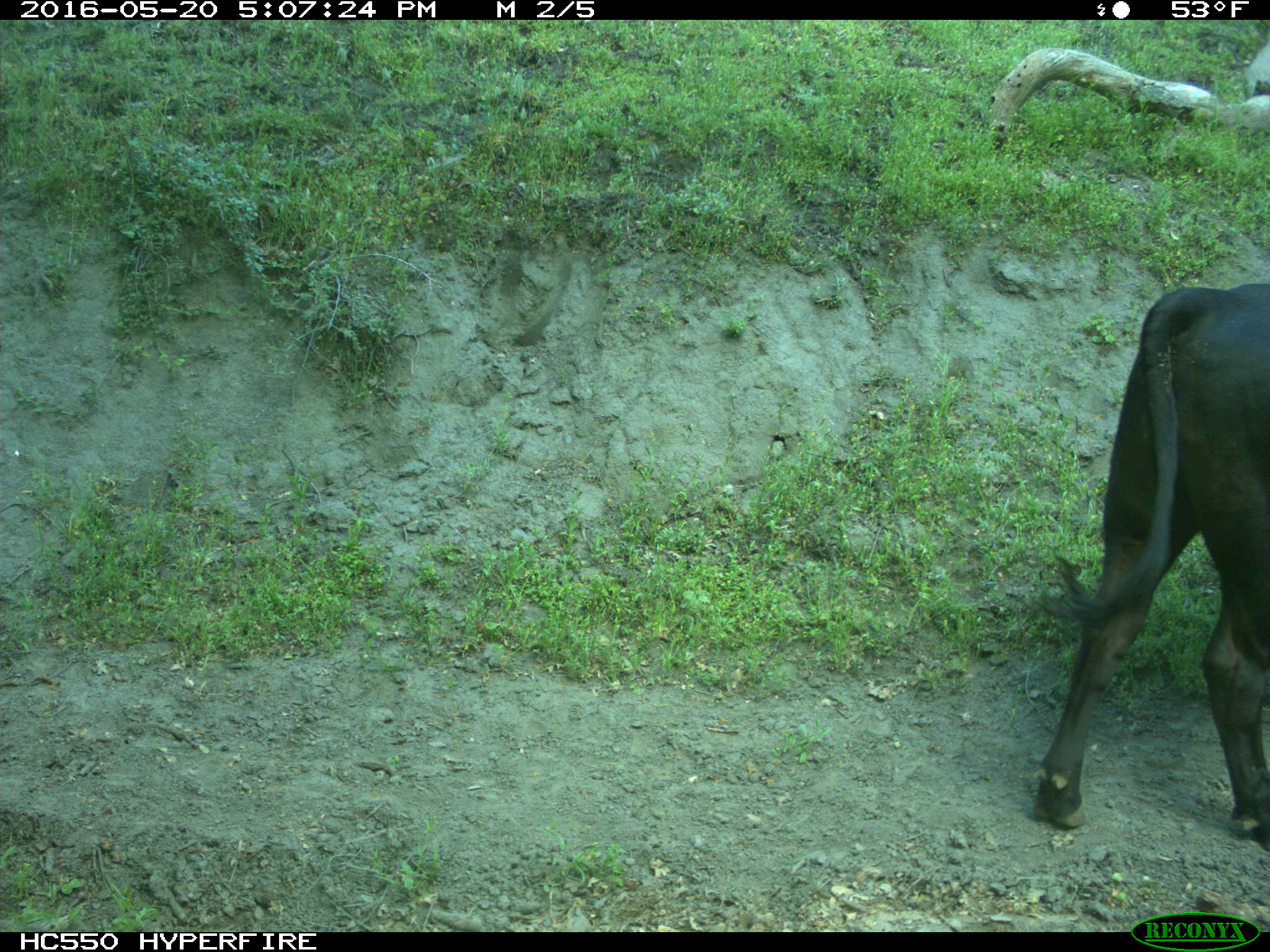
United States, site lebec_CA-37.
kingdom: Animalia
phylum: Chordata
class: Mammalia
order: Artiodactyla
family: Bovidae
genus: Bos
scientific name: Bos taurus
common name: domestic cow